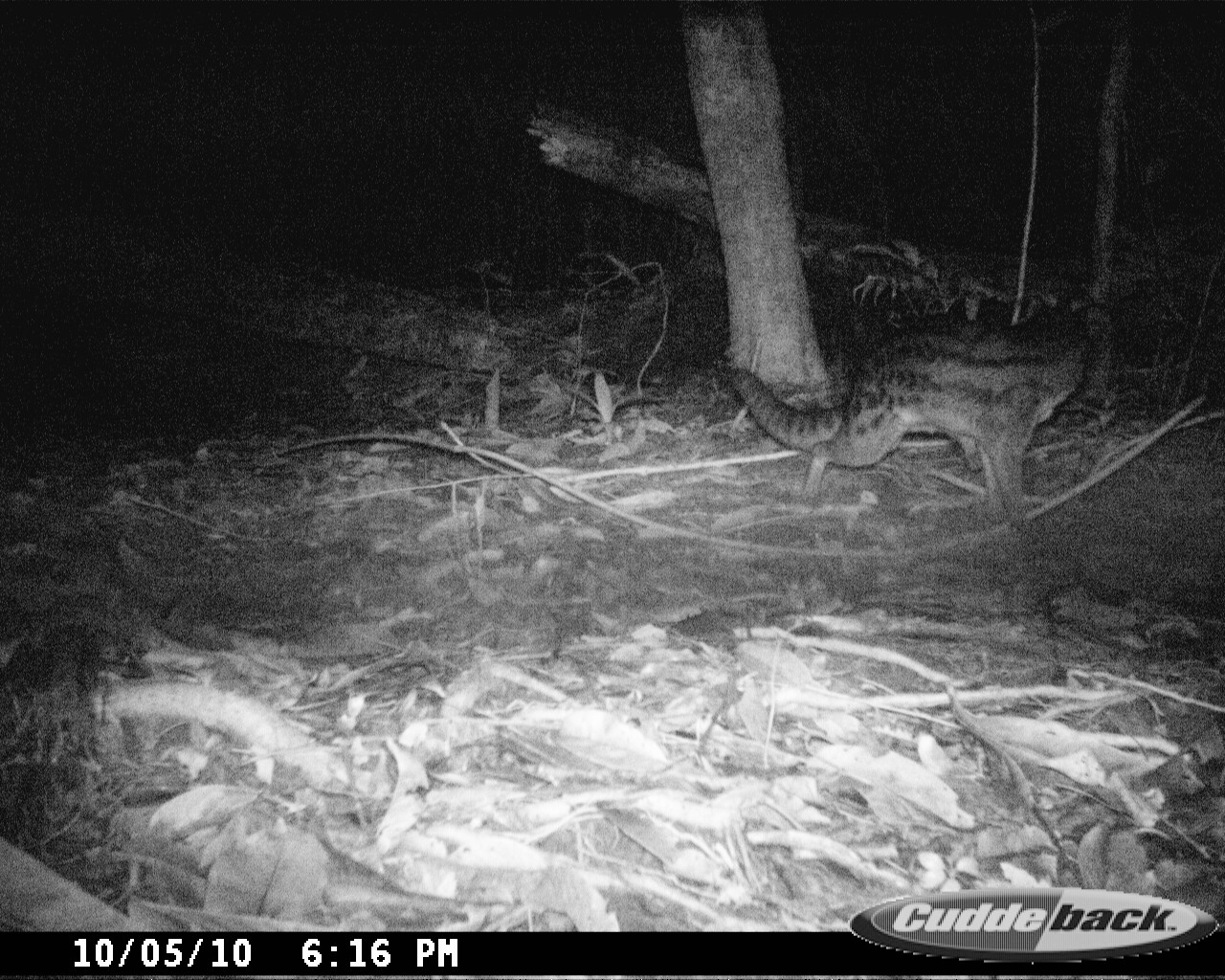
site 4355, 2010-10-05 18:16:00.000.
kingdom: Animalia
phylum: Chordata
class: Mammalia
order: Carnivora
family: Eupleridae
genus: Fossa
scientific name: Fossa fossana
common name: fanaloka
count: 1